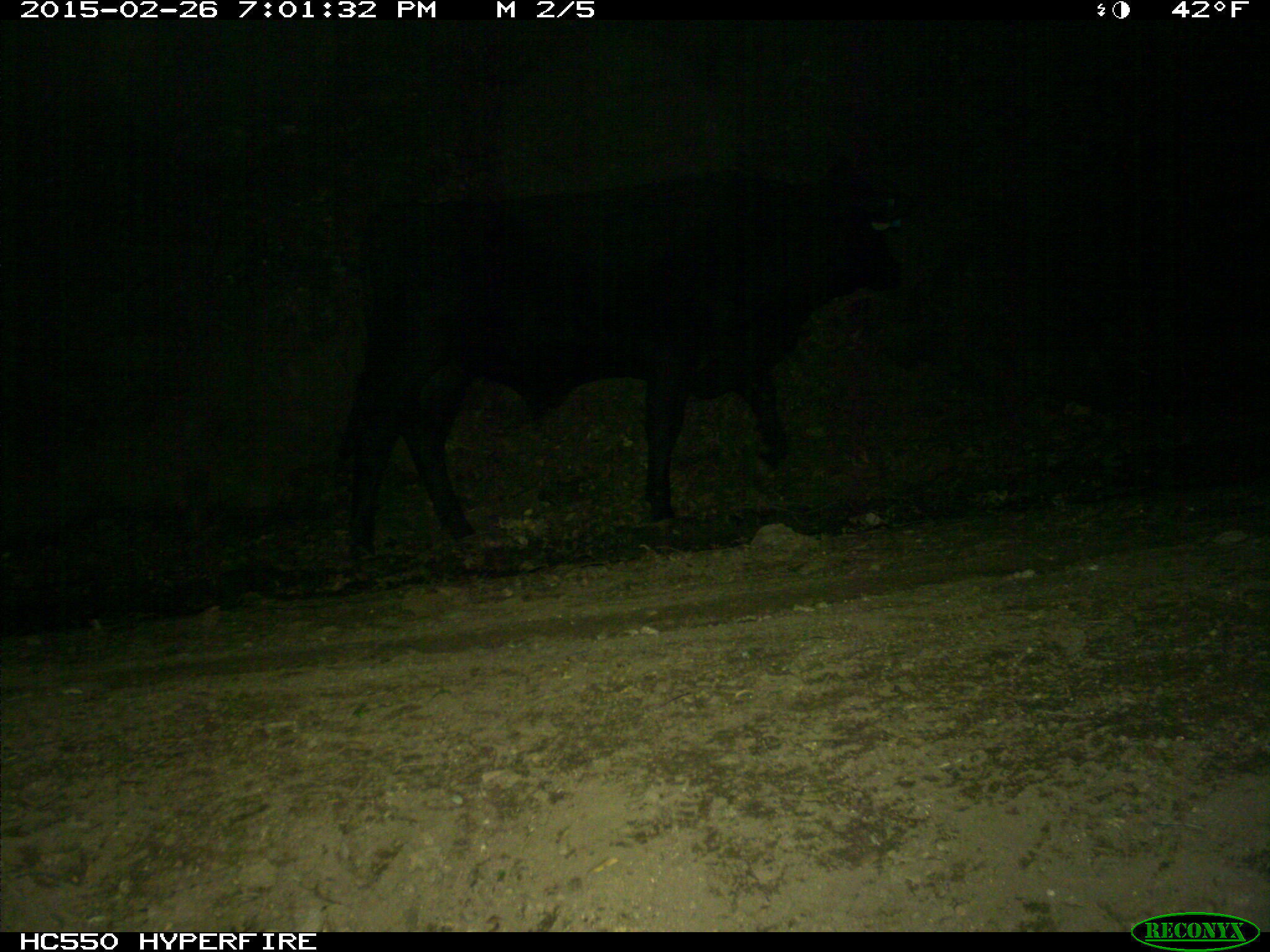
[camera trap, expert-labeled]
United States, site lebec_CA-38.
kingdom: Animalia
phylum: Chordata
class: Mammalia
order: Artiodactyla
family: Bovidae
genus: Bos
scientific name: Bos taurus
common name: domestic cow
Bos taurus (domestic cow).